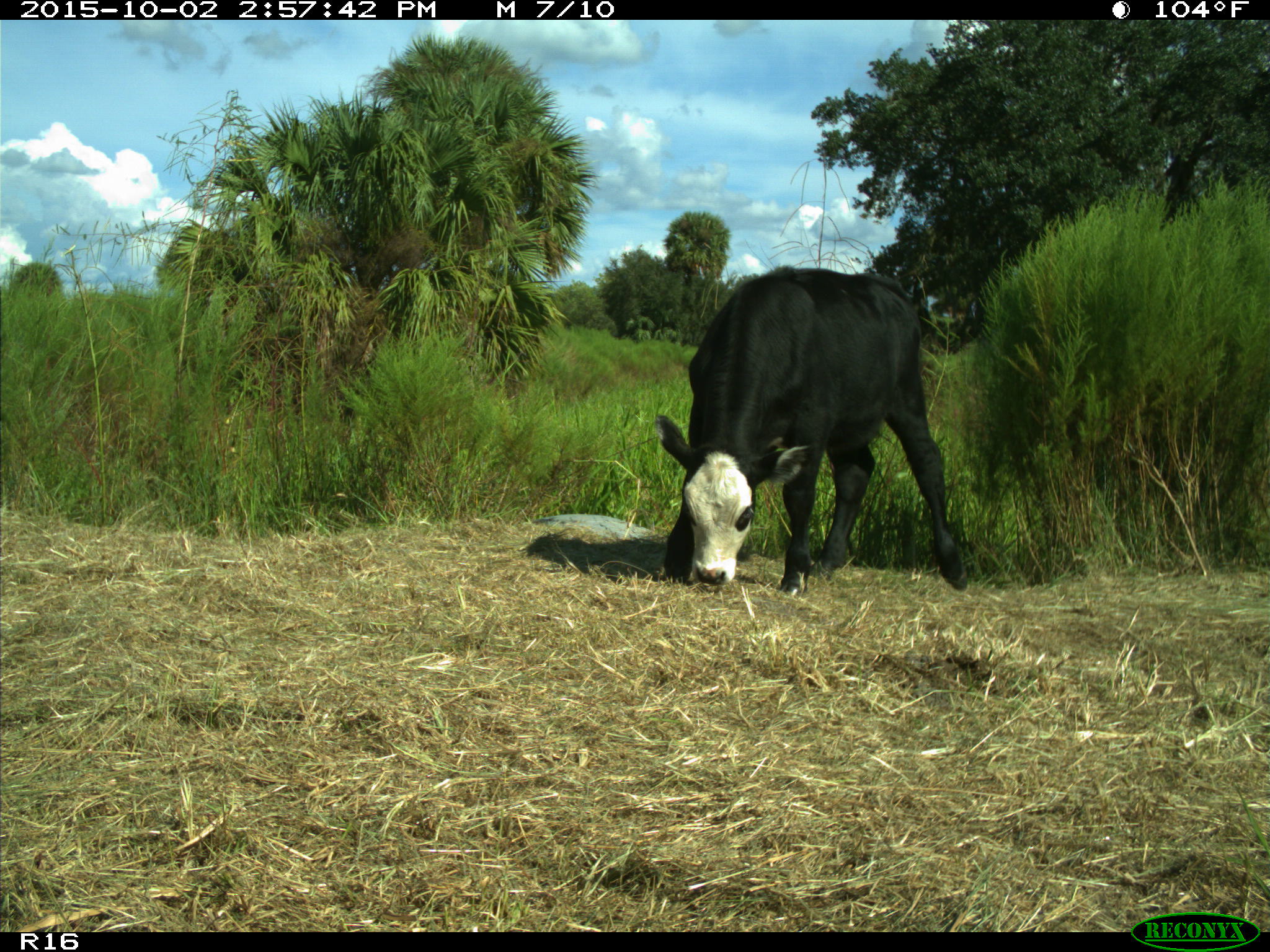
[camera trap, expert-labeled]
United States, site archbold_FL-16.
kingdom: Animalia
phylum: Chordata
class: Mammalia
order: Artiodactyla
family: Bovidae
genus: Bos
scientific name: Bos taurus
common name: domestic cow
Bos taurus (domestic cow).